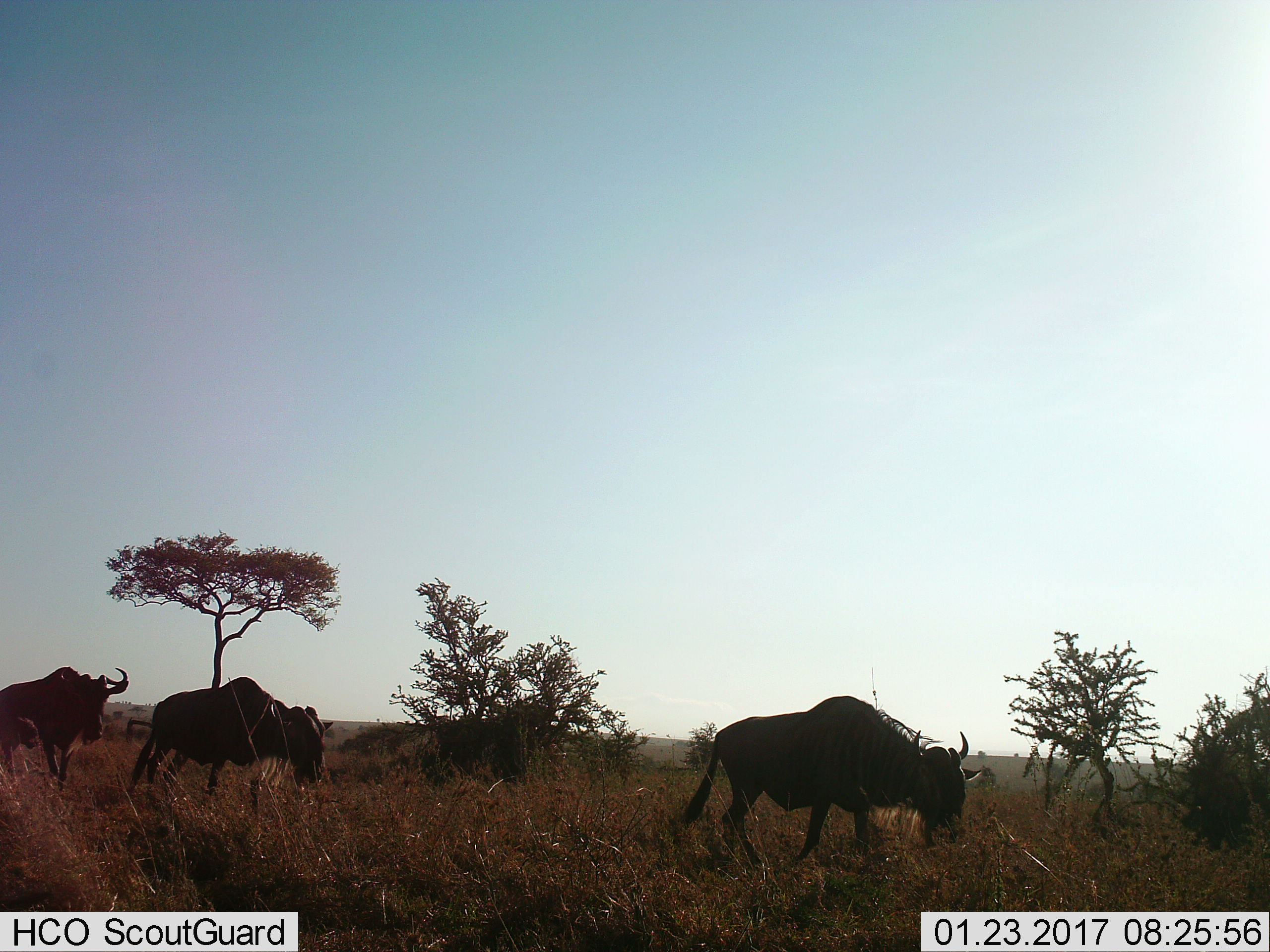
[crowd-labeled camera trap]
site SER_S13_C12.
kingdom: Animalia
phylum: Chordata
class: Mammalia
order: Artiodactyla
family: Bovidae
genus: Connochaetes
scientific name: Connochaetes taurinus taurinus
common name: blue wildebeest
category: wildebeestblue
Wildebeestblue (blue wildebeest) (Connochaetes taurinus taurinus), count 3. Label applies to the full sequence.